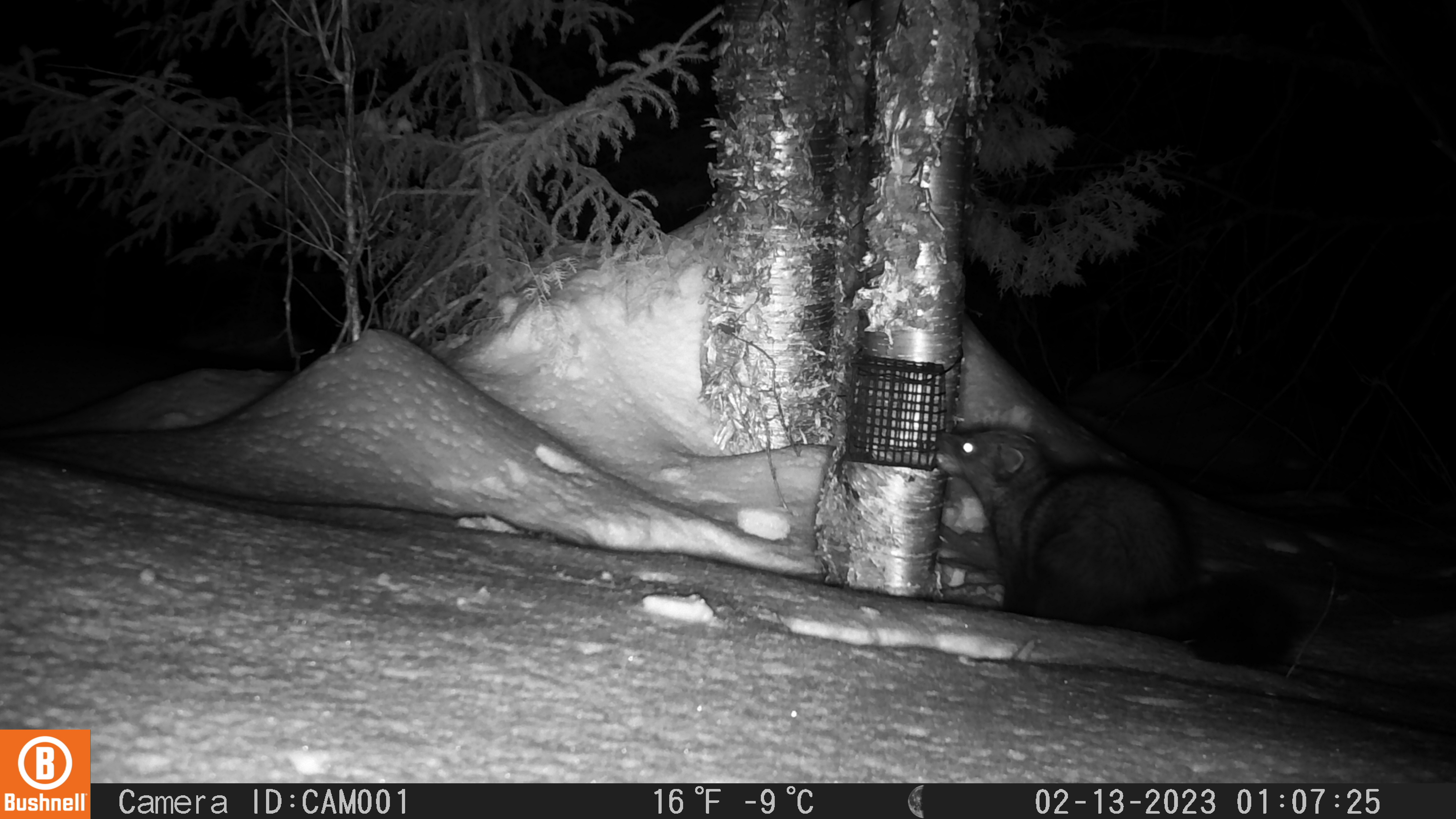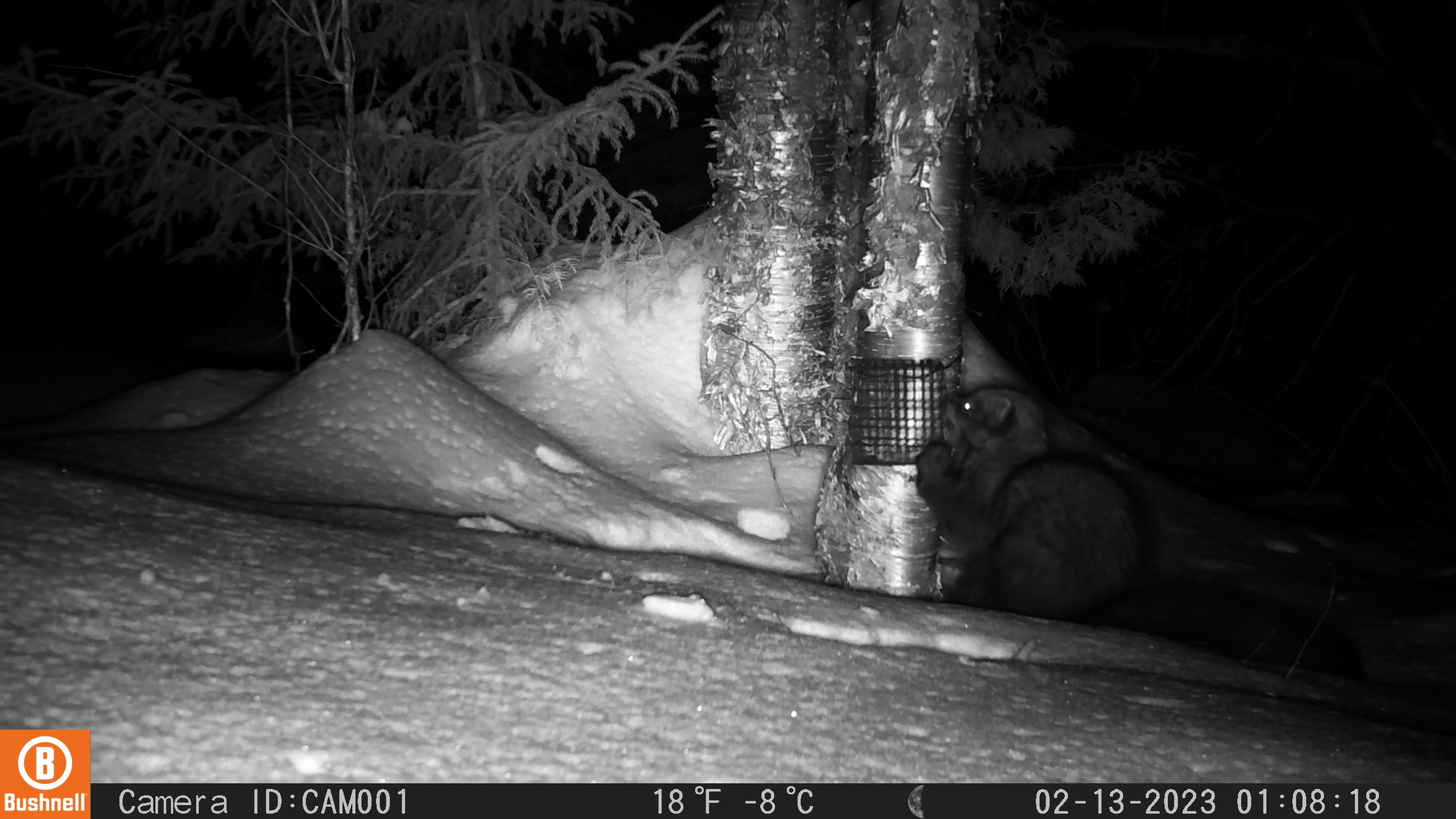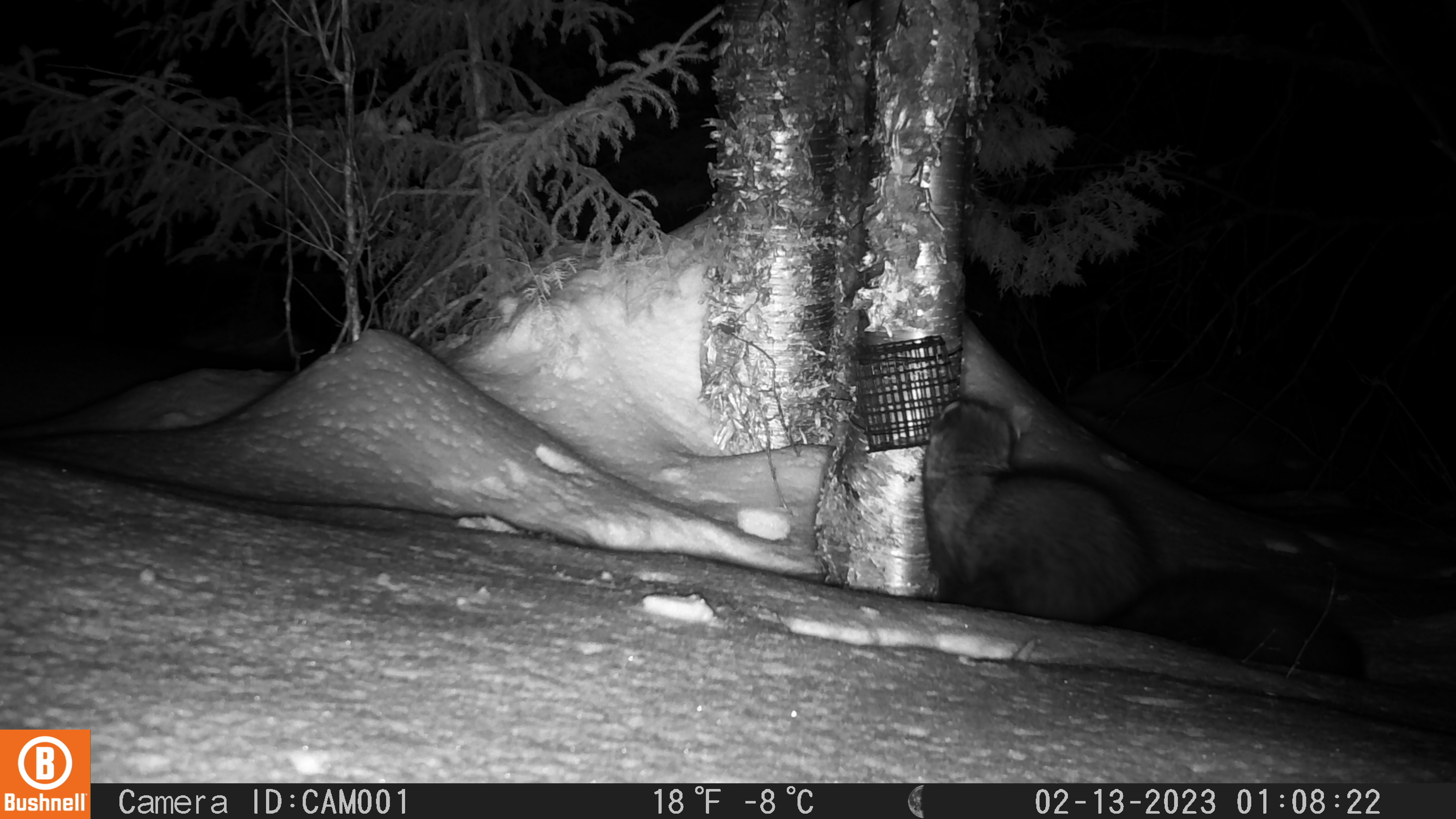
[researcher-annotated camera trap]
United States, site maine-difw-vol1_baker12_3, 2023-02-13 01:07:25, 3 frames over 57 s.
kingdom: Animalia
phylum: Chordata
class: Mammalia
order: Carnivora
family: Mustelidae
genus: Pekania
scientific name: Pekania pennanti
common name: fisher